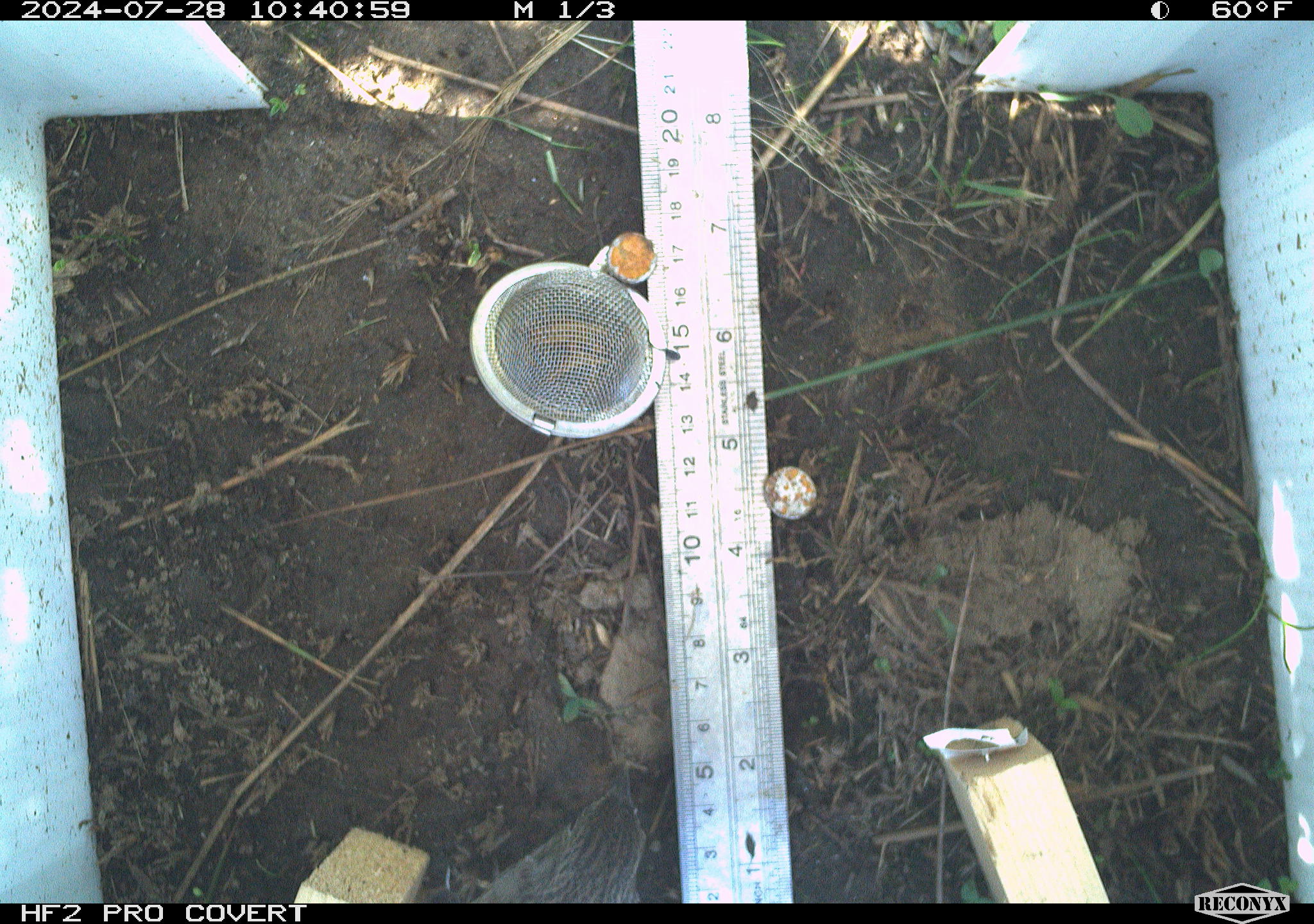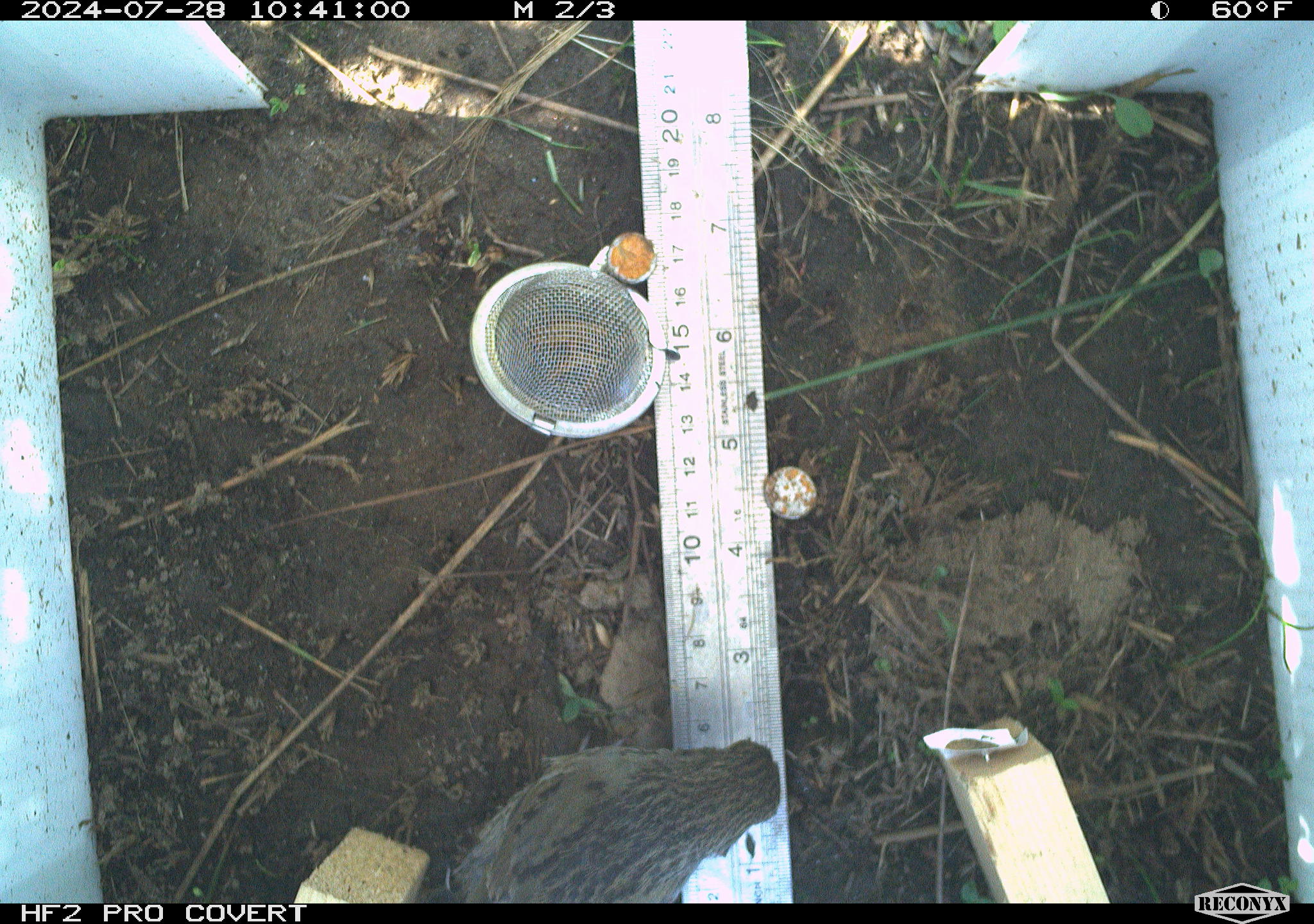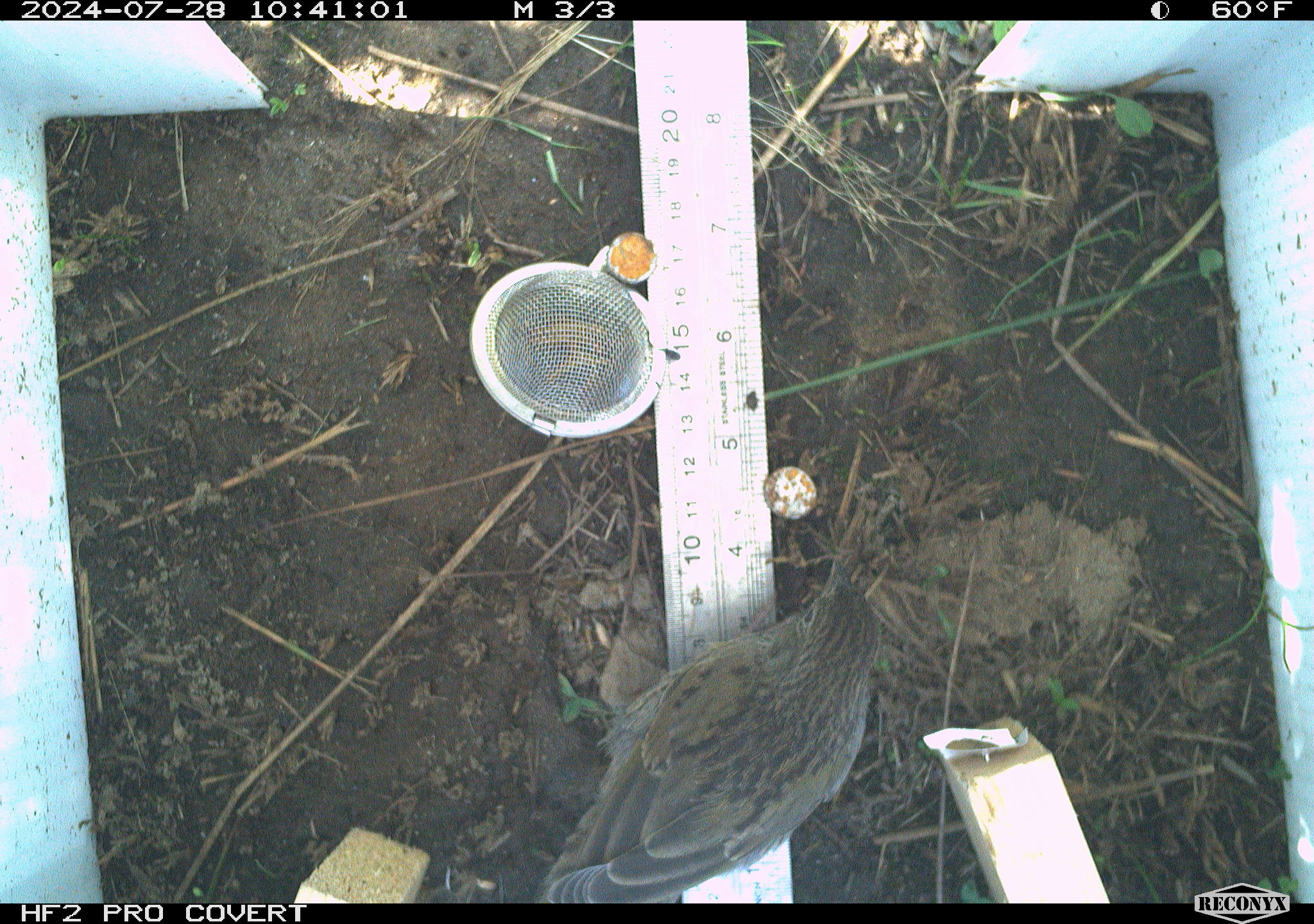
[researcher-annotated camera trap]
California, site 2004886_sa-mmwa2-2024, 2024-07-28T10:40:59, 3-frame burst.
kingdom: Animalia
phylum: Chordata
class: Aves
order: Passeriformes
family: Passerellidae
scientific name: Passerellidae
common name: new world sparrows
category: passerellidae family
Passerellidae family (new world sparrows) (Passerellidae).